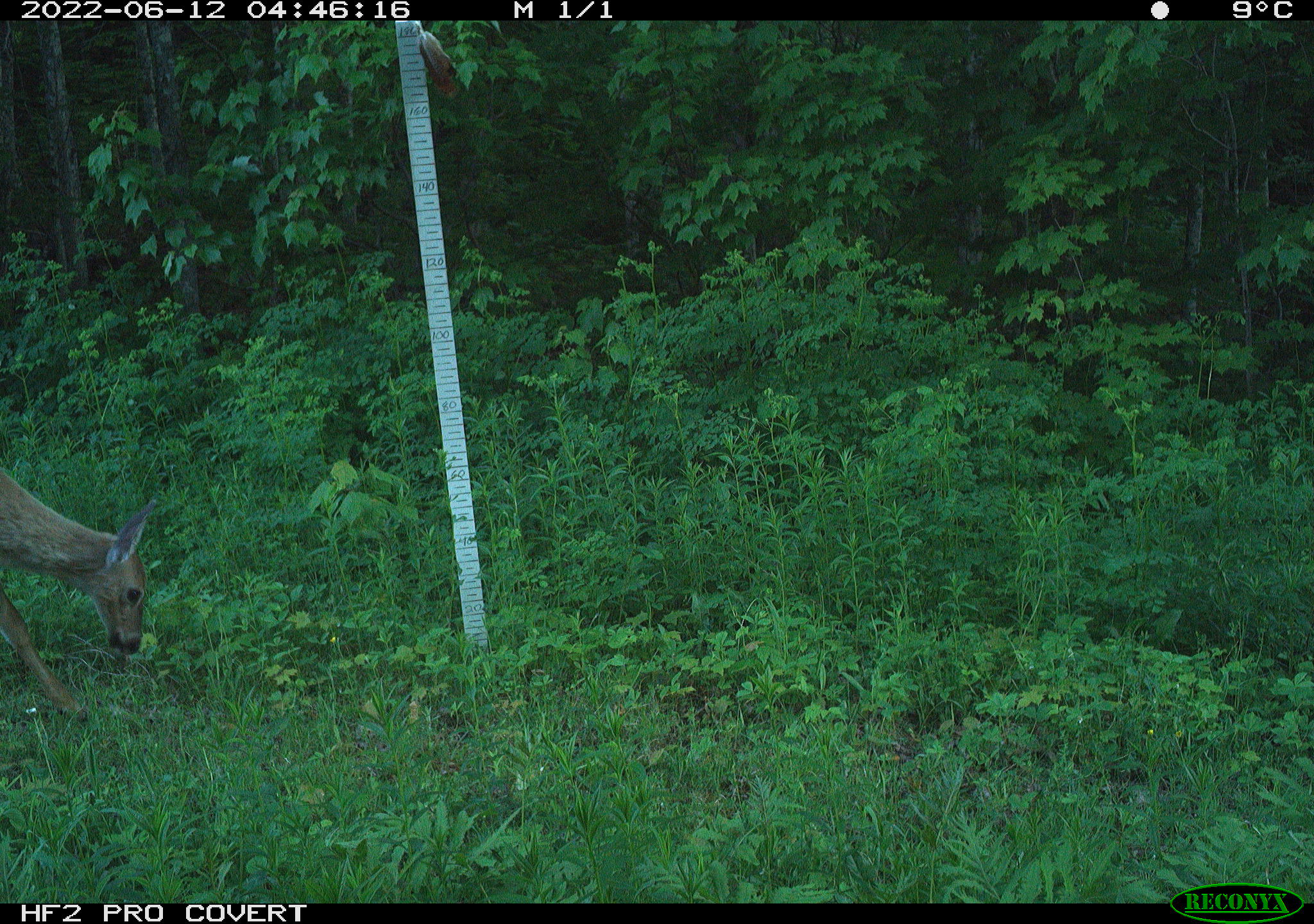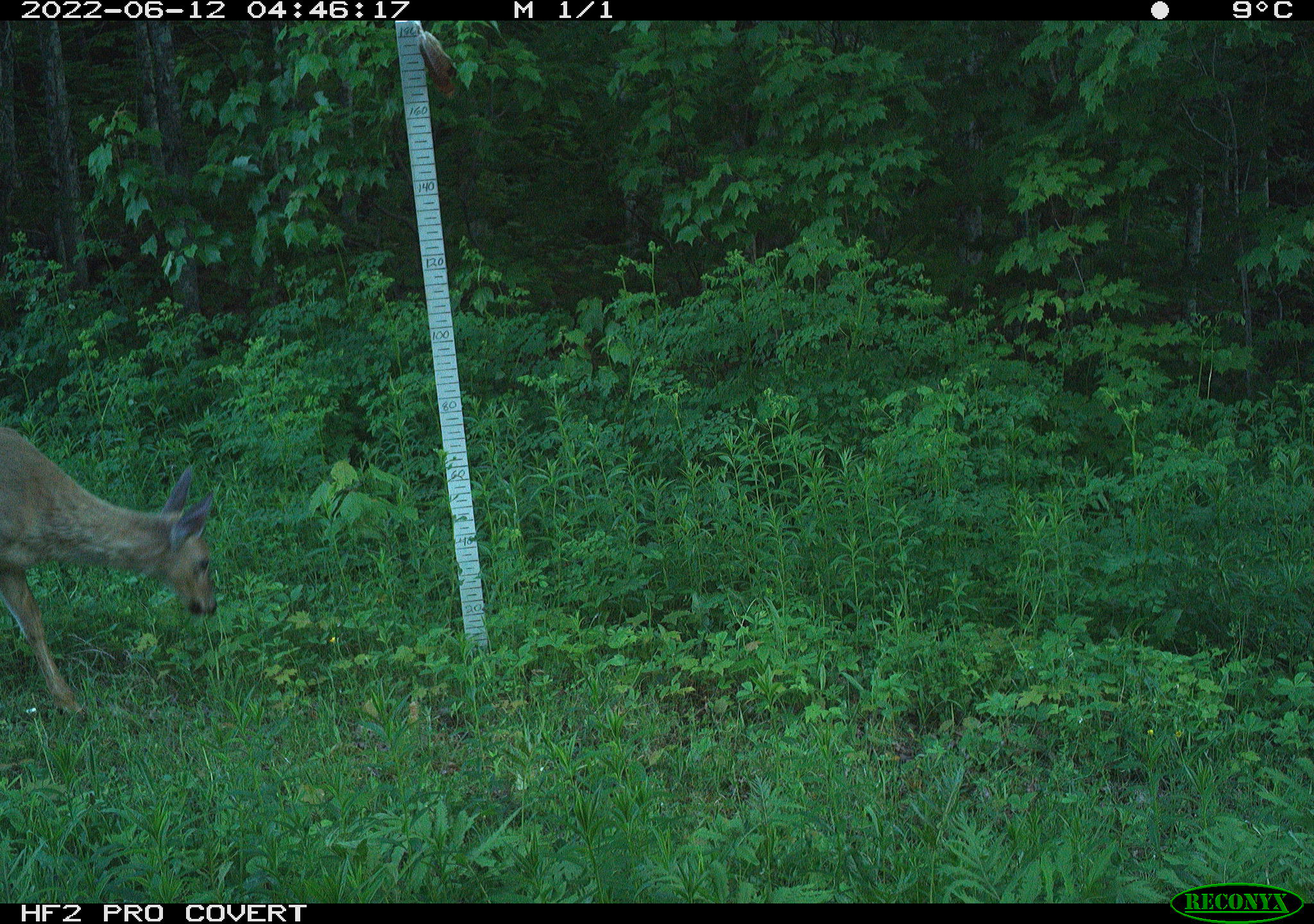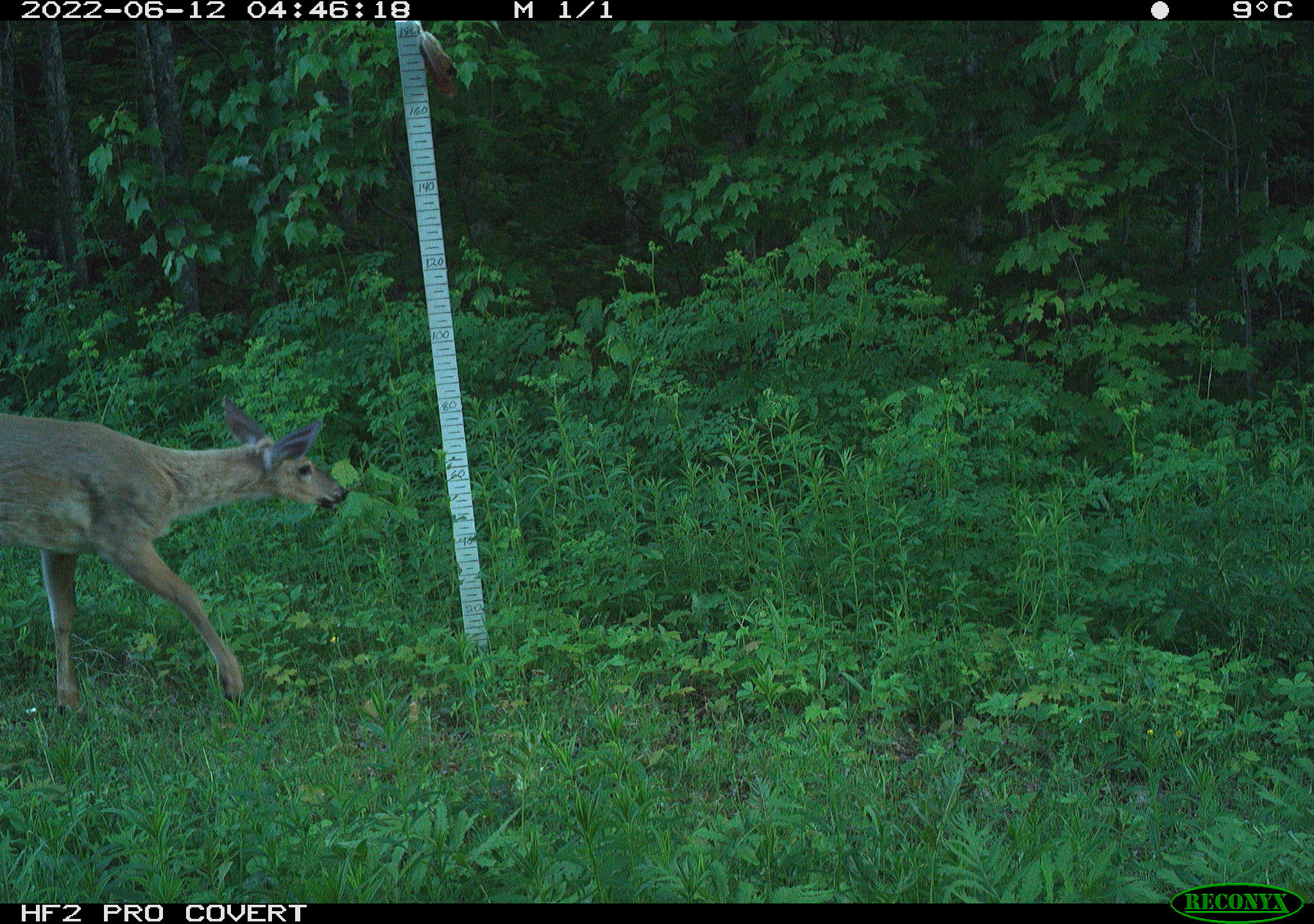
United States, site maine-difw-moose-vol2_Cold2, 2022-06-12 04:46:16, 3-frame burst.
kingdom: Animalia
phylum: Chordata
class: Mammalia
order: Artiodactyla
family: Cervidae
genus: Odocoileus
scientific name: Odocoileus virginianus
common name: white-tailed deer